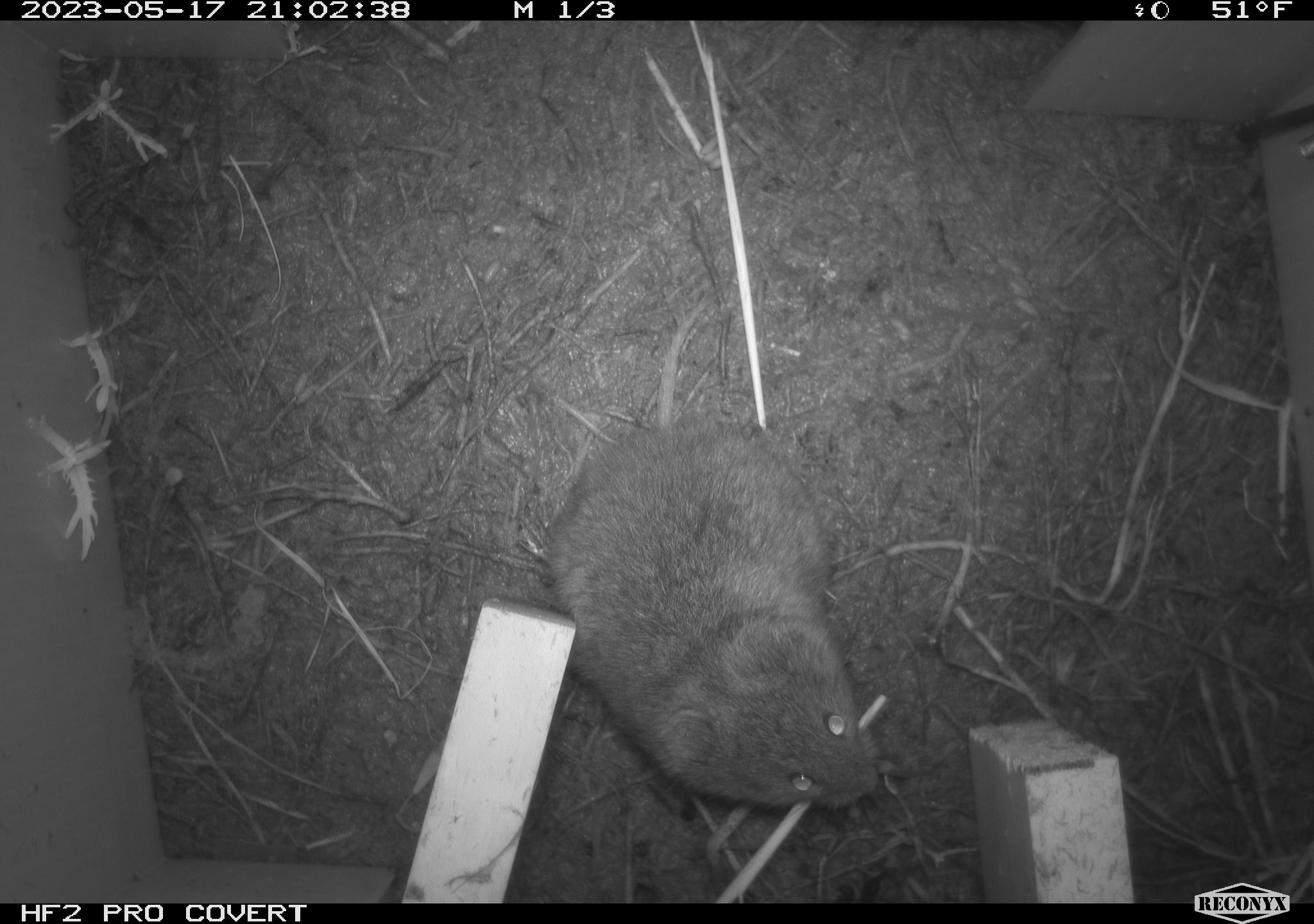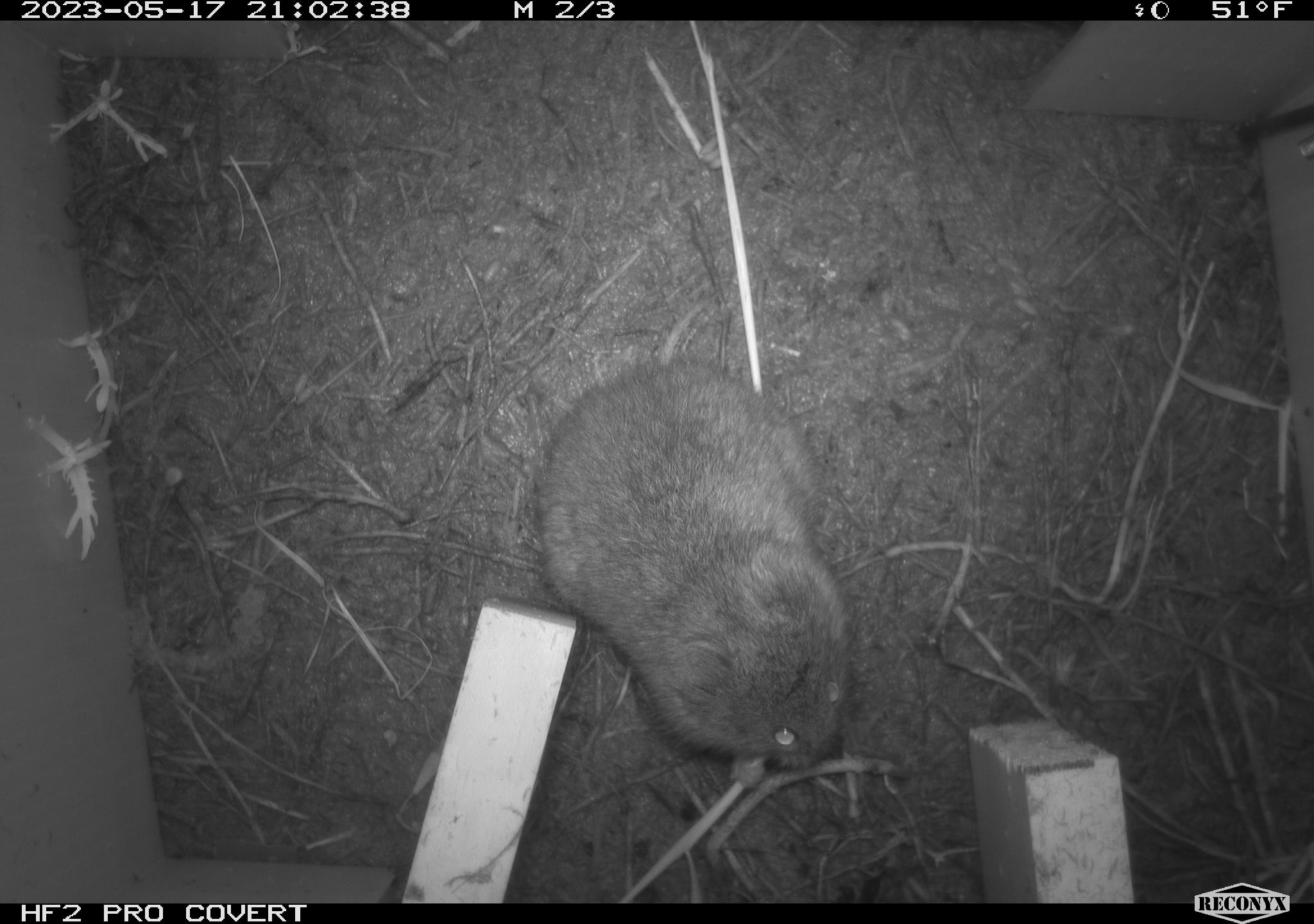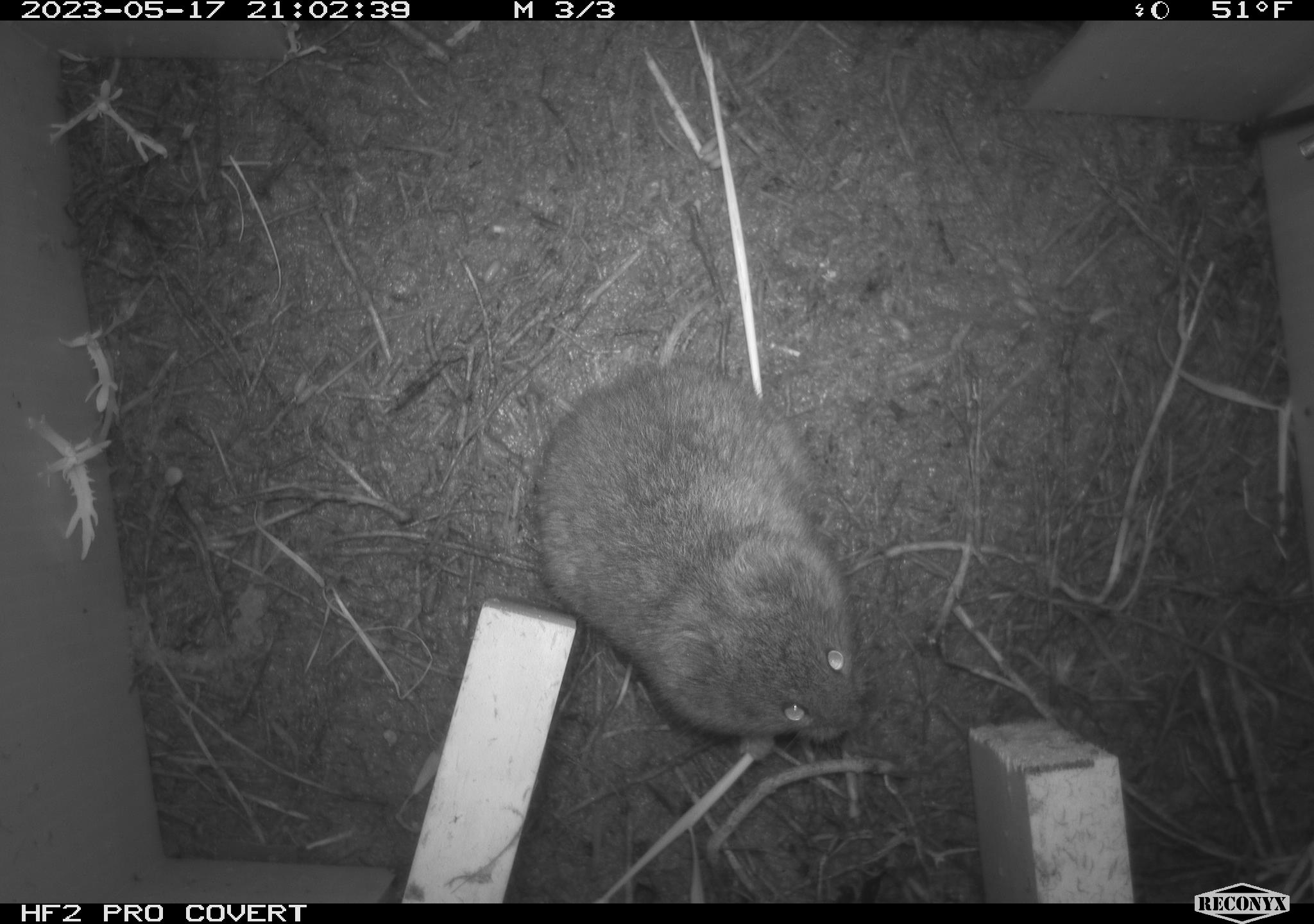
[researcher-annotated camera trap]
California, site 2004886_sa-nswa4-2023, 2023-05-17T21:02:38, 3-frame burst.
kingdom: Animalia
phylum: Chordata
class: Mammalia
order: Rodentia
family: Cricetidae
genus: Microtus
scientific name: Microtus californicus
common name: california vole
California vole (Microtus californicus).